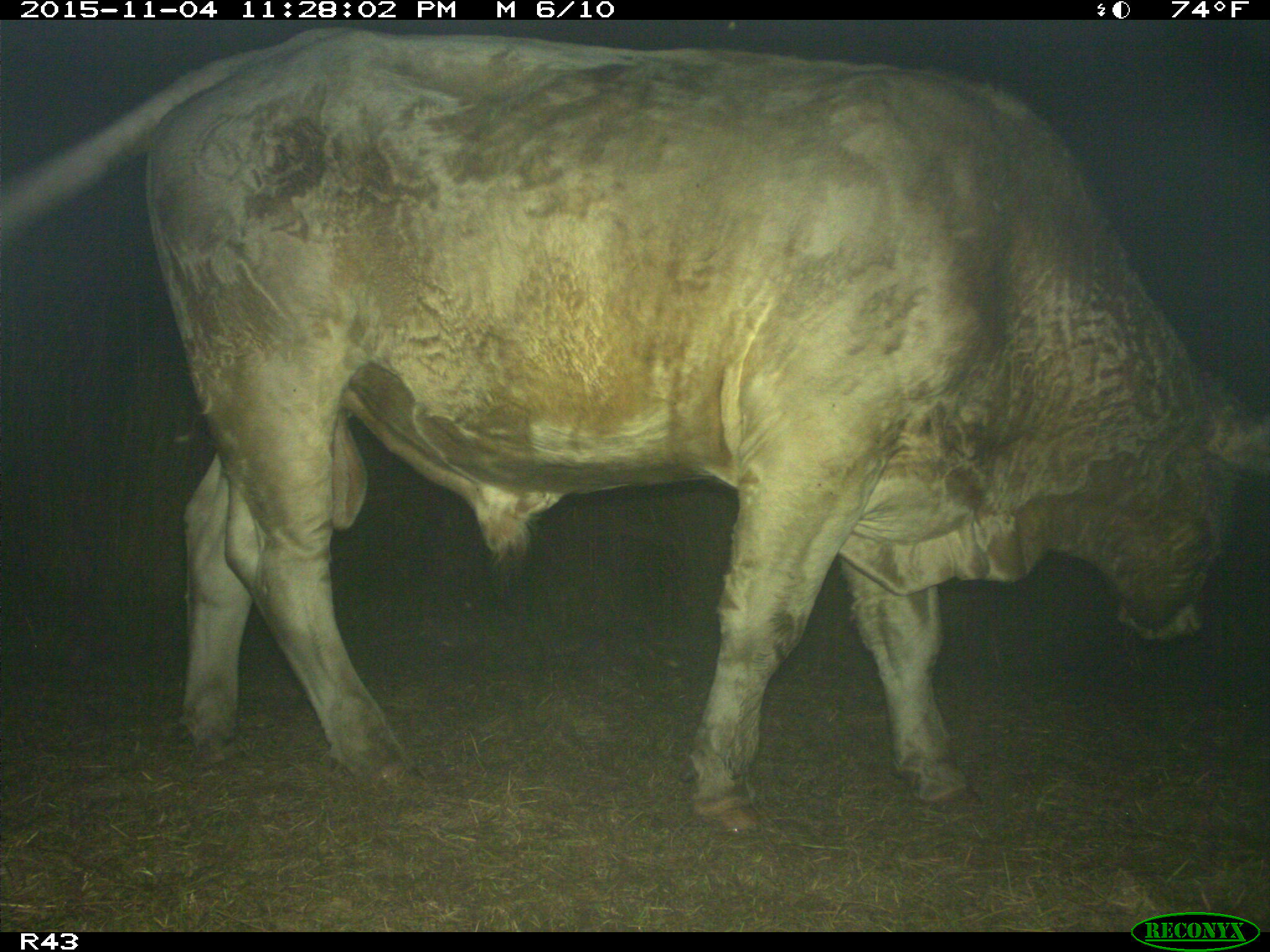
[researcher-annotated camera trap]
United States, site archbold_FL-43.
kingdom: Animalia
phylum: Chordata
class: Mammalia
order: Artiodactyla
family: Bovidae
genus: Bos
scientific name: Bos taurus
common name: domestic cow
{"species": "Bos taurus (domestic cow)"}